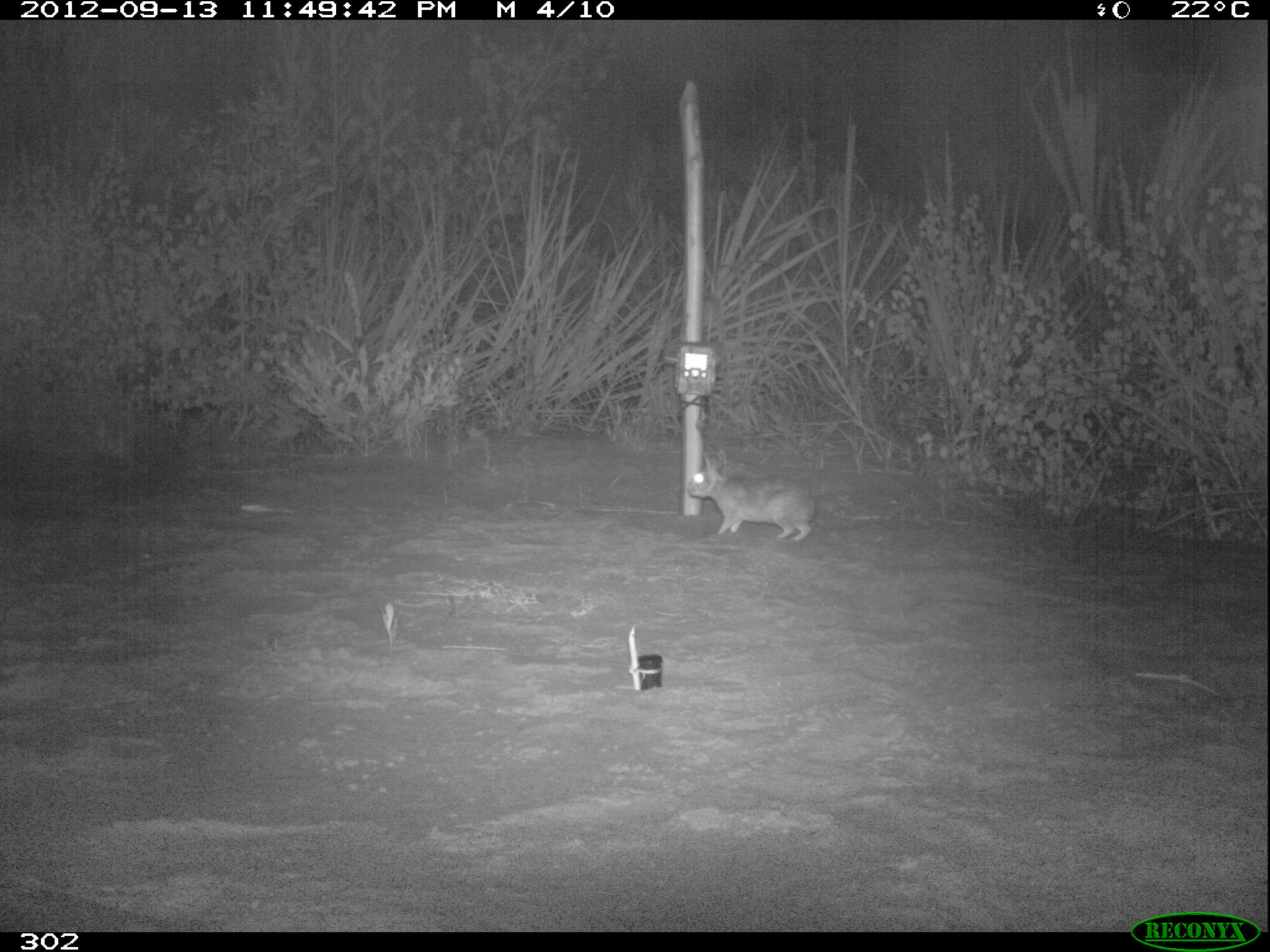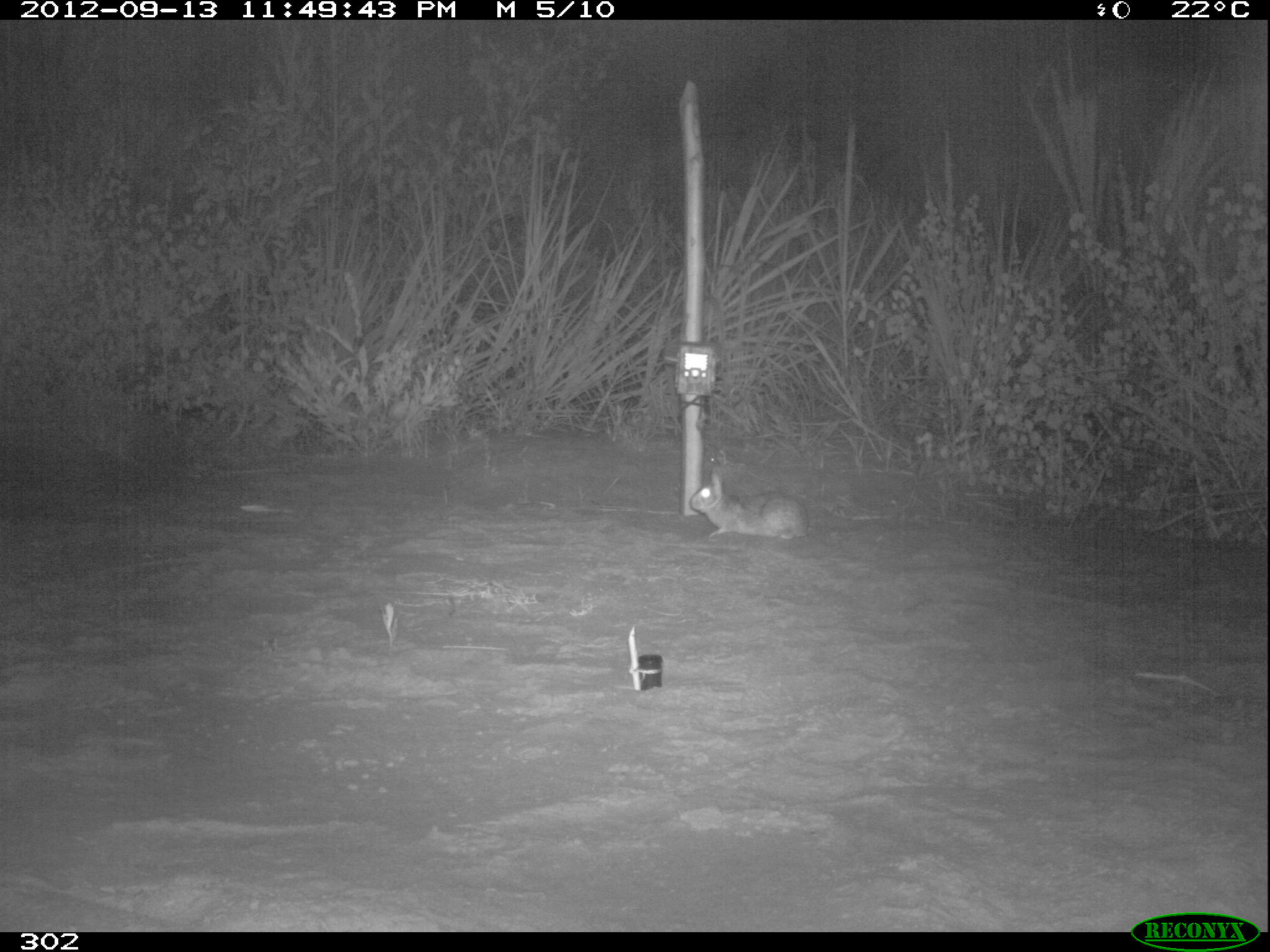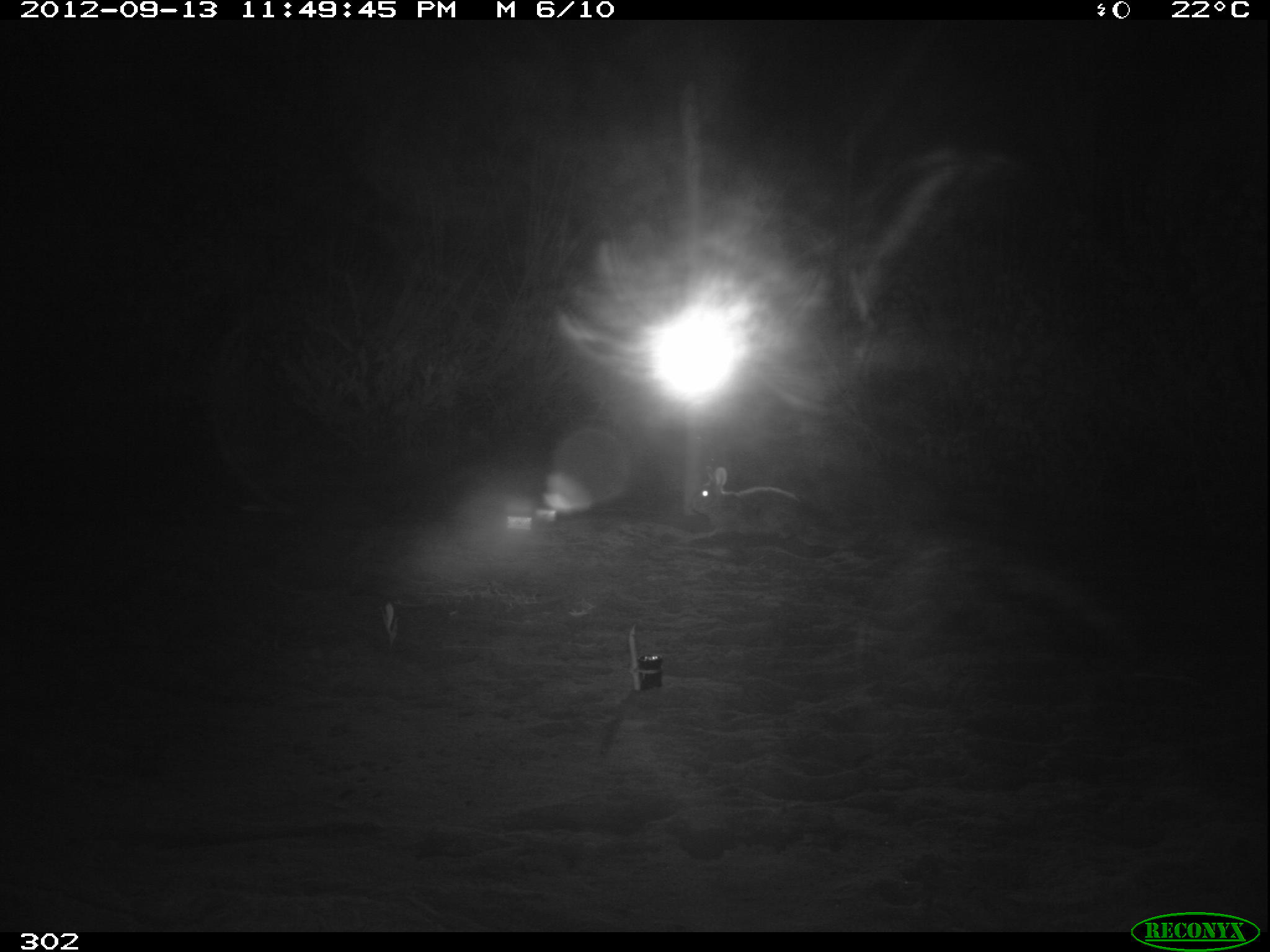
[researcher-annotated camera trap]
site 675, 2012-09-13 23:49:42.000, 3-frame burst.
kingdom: Animalia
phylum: Chordata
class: Mammalia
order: Lagomorpha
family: Leporidae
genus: Sylvilagus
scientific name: Sylvilagus brasiliensis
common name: tapeti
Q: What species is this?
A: Sylvilagus brasiliensis (tapeti).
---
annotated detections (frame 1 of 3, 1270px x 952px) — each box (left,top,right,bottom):
sylvilagus brasiliensis: (686,449,816,543)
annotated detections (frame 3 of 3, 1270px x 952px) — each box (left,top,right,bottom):
sylvilagus brasiliensis: (691,465,808,541)